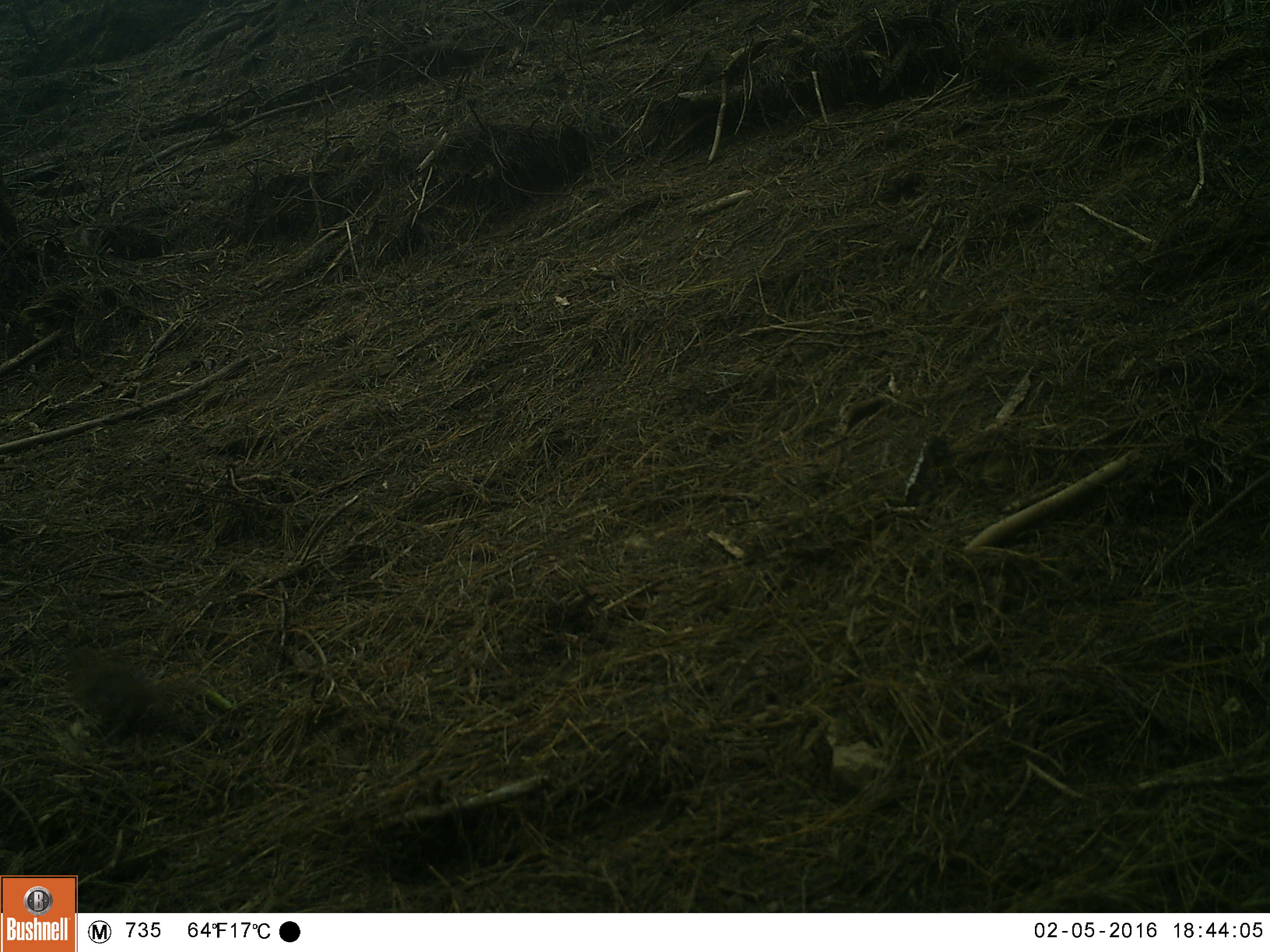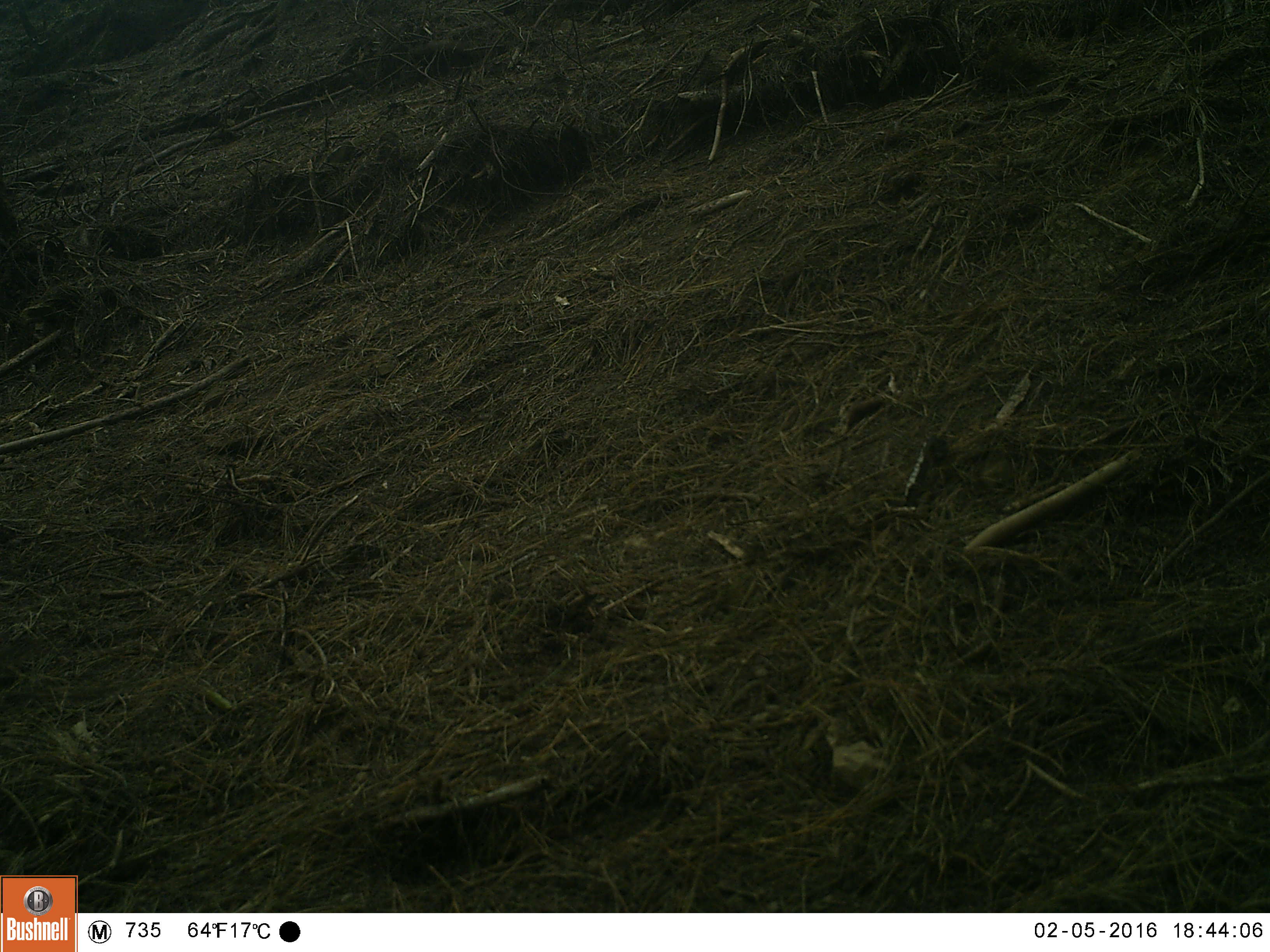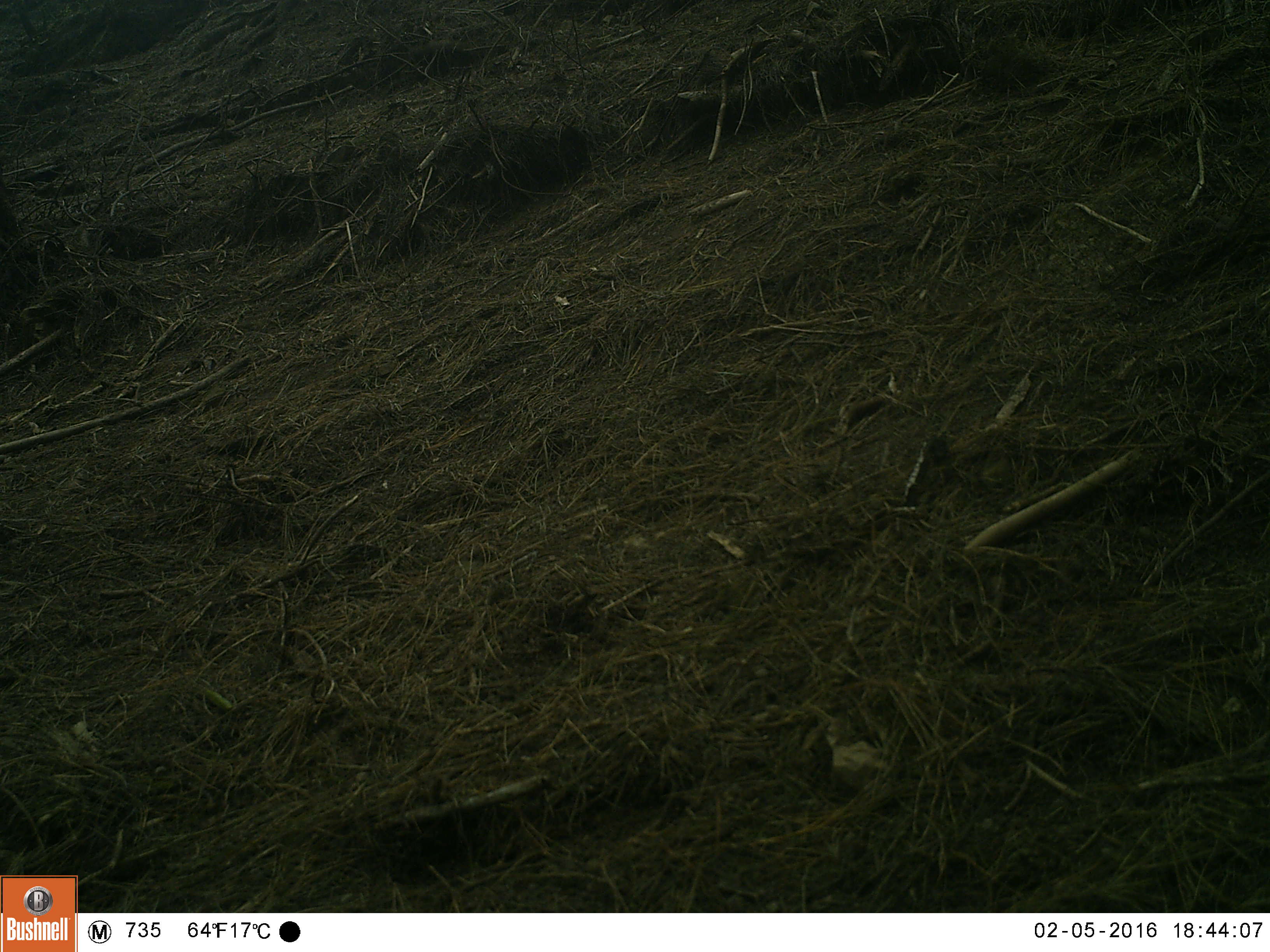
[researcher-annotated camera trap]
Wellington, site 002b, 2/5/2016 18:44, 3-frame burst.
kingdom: Animalia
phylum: Chordata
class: Aves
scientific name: Aves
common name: bird